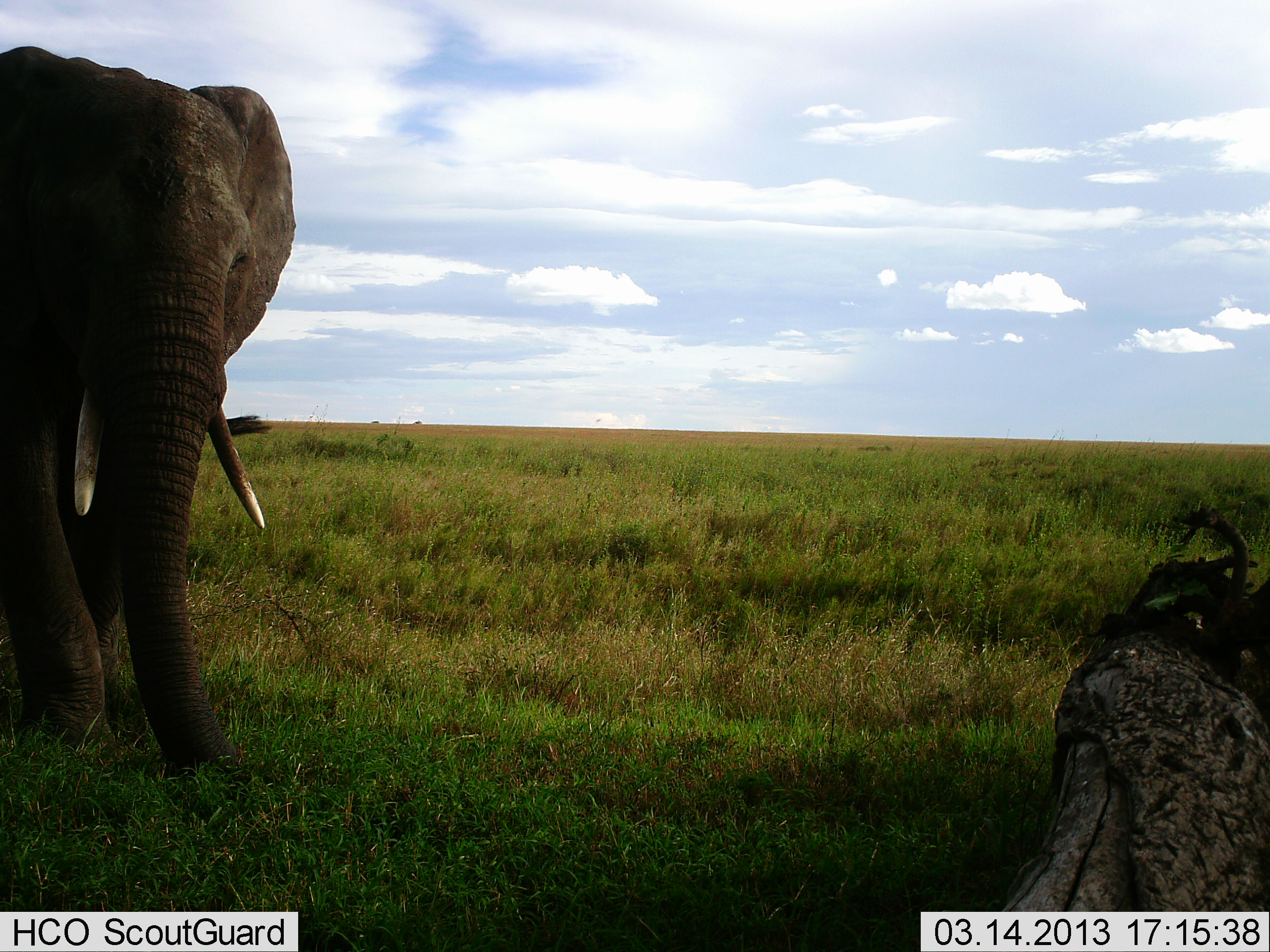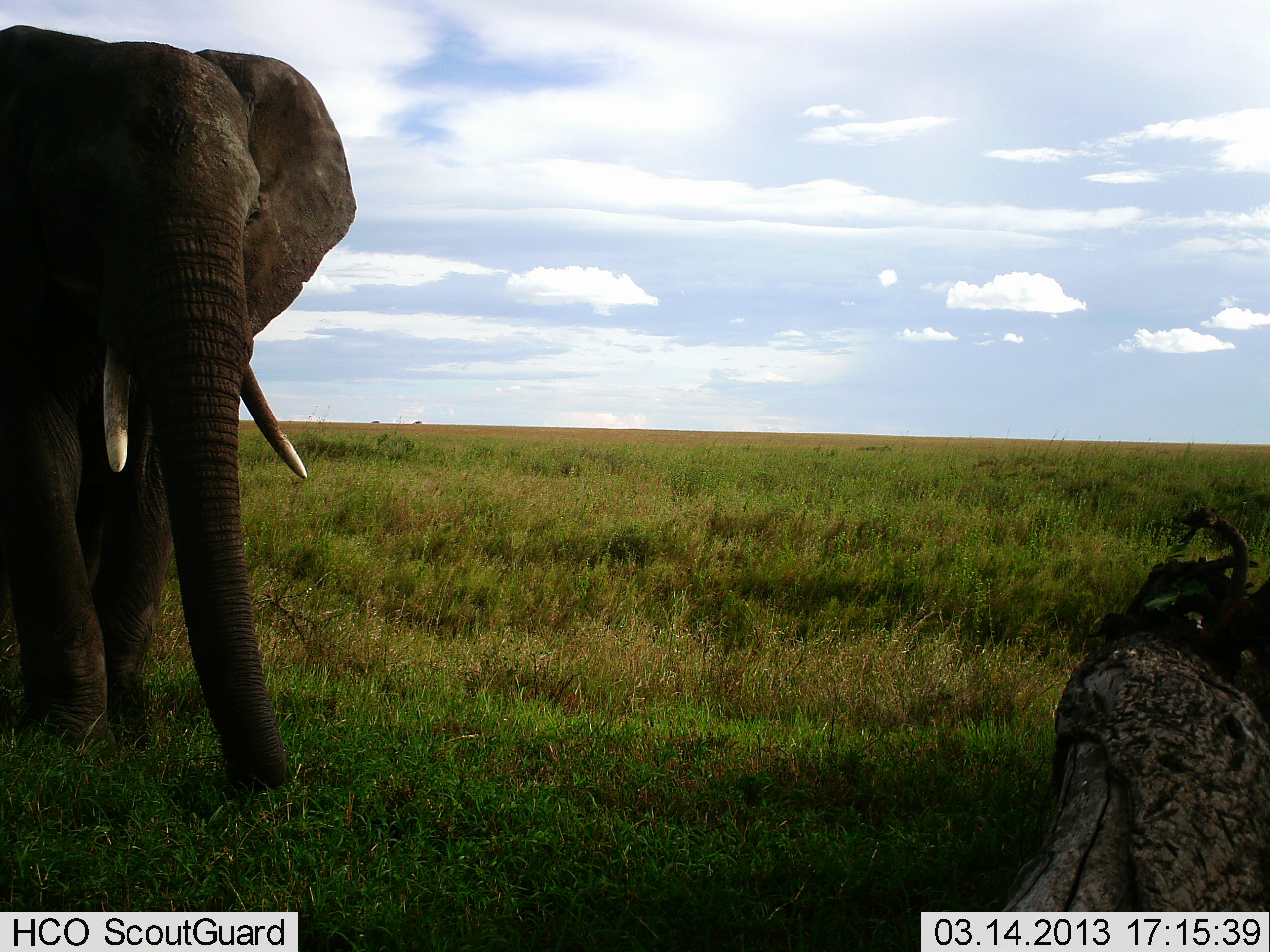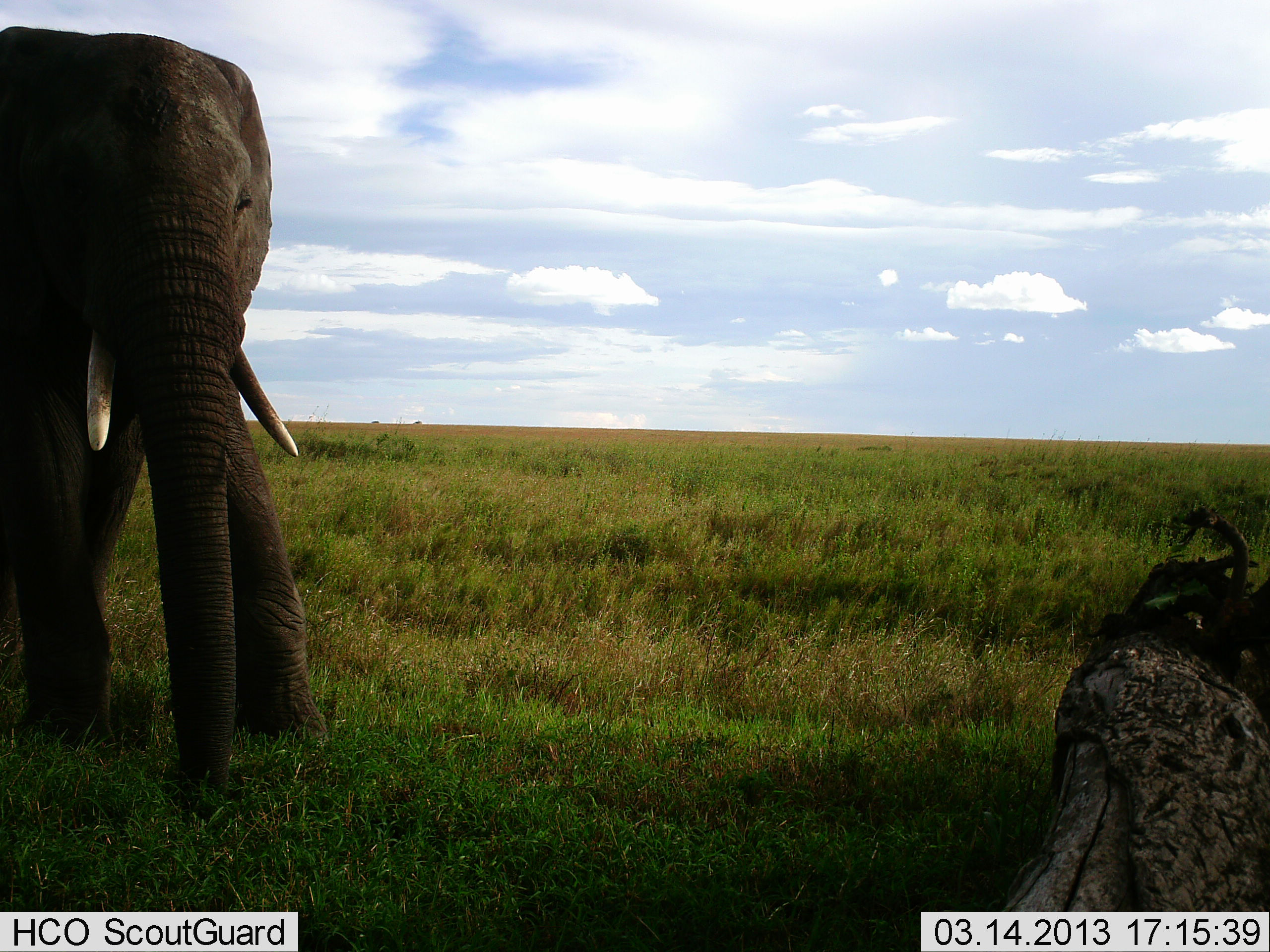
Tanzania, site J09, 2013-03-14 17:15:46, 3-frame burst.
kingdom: Animalia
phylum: Chordata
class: Mammalia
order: Proboscidea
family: Elephantidae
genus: Loxodonta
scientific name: Loxodonta africana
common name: african bush elephant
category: elephant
Elephant (african bush elephant) (Loxodonta africana), count 1. Behavior (volunteer vote fractions): standing 13%, resting 0%, moving 87%, interacting 0%. Young present (vote fraction): 0%. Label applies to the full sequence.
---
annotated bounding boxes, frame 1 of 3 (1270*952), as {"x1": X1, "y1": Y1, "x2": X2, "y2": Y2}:
animal: {"x1": 0, "y1": 47, "x2": 294, "y2": 799}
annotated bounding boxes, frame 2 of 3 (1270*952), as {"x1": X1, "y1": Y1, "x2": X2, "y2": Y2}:
animal: {"x1": 0, "y1": 25, "x2": 358, "y2": 816}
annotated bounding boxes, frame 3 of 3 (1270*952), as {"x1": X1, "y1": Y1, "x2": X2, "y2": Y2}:
animal: {"x1": 0, "y1": 26, "x2": 333, "y2": 819}